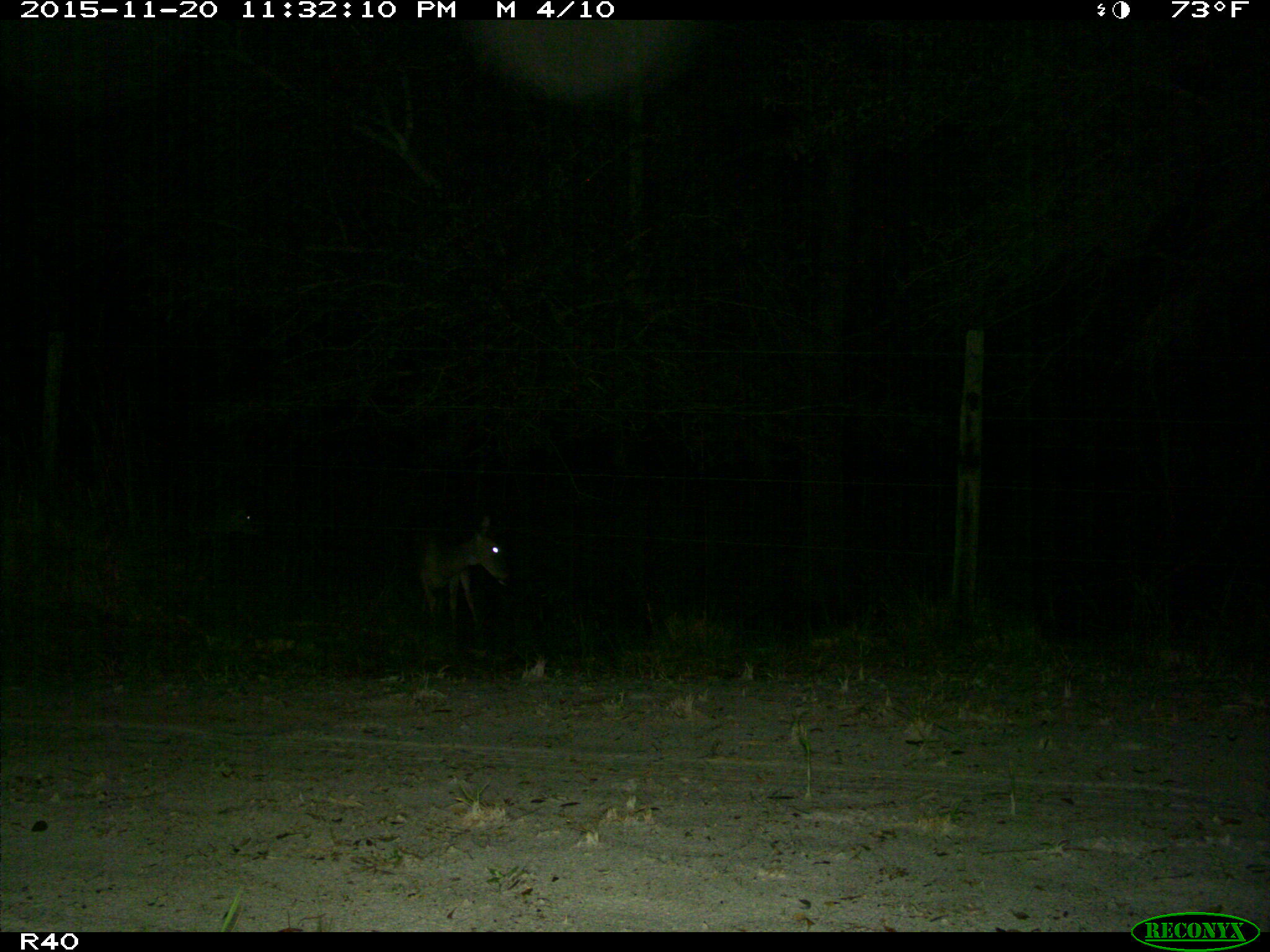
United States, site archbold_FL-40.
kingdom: Animalia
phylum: Chordata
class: Mammalia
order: Artiodactyla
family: Cervidae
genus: Odocoileus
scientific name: Odocoileus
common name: deer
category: unidentified deer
Unidentified deer (deer) (Odocoileus).